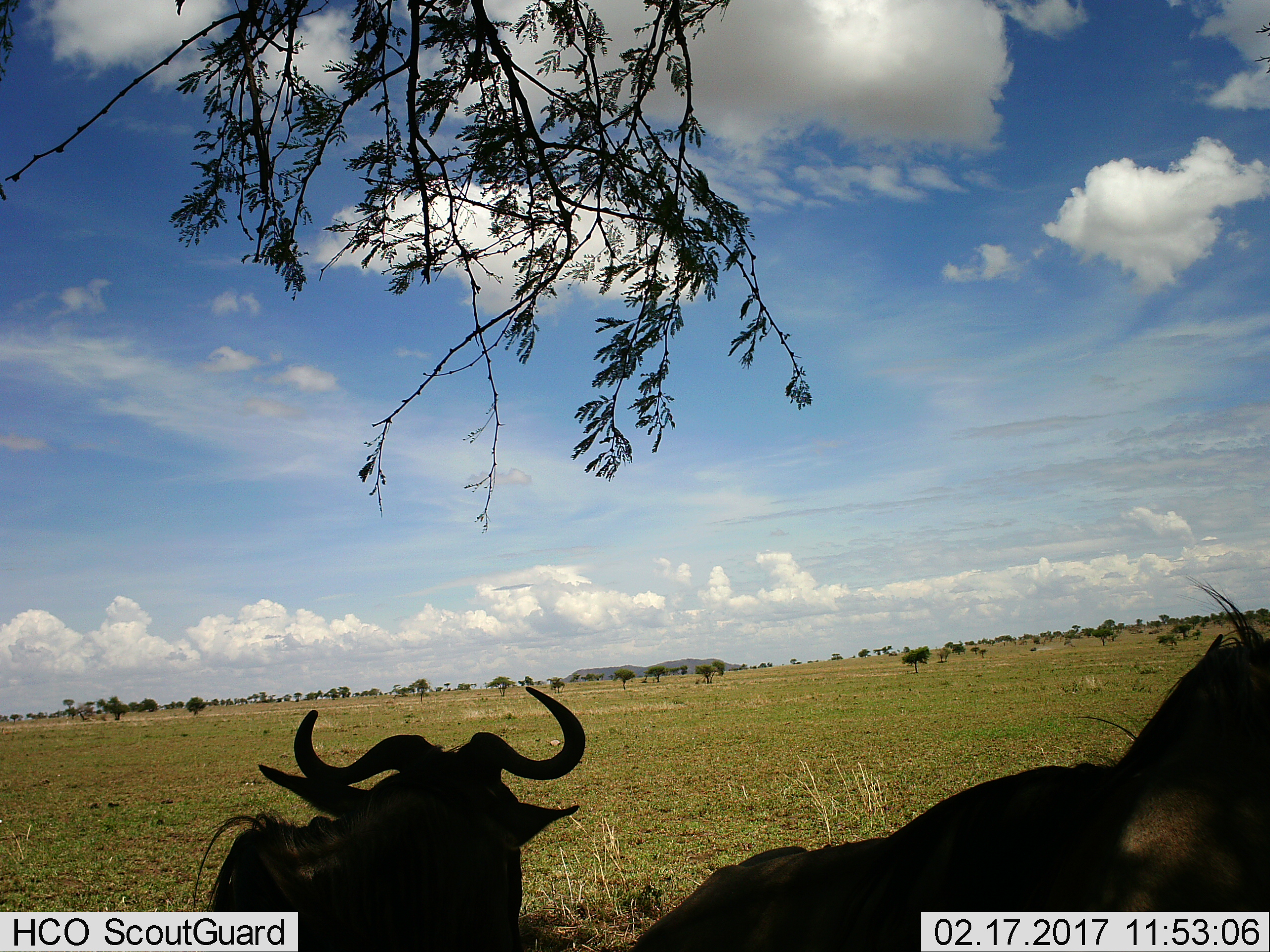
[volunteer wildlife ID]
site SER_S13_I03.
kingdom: Animalia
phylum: Chordata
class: Mammalia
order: Artiodactyla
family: Bovidae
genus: Connochaetes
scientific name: Connochaetes taurinus taurinus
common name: blue wildebeest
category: wildebeestblue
Wildebeestblue (blue wildebeest) (Connochaetes taurinus taurinus), count 2. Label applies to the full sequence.